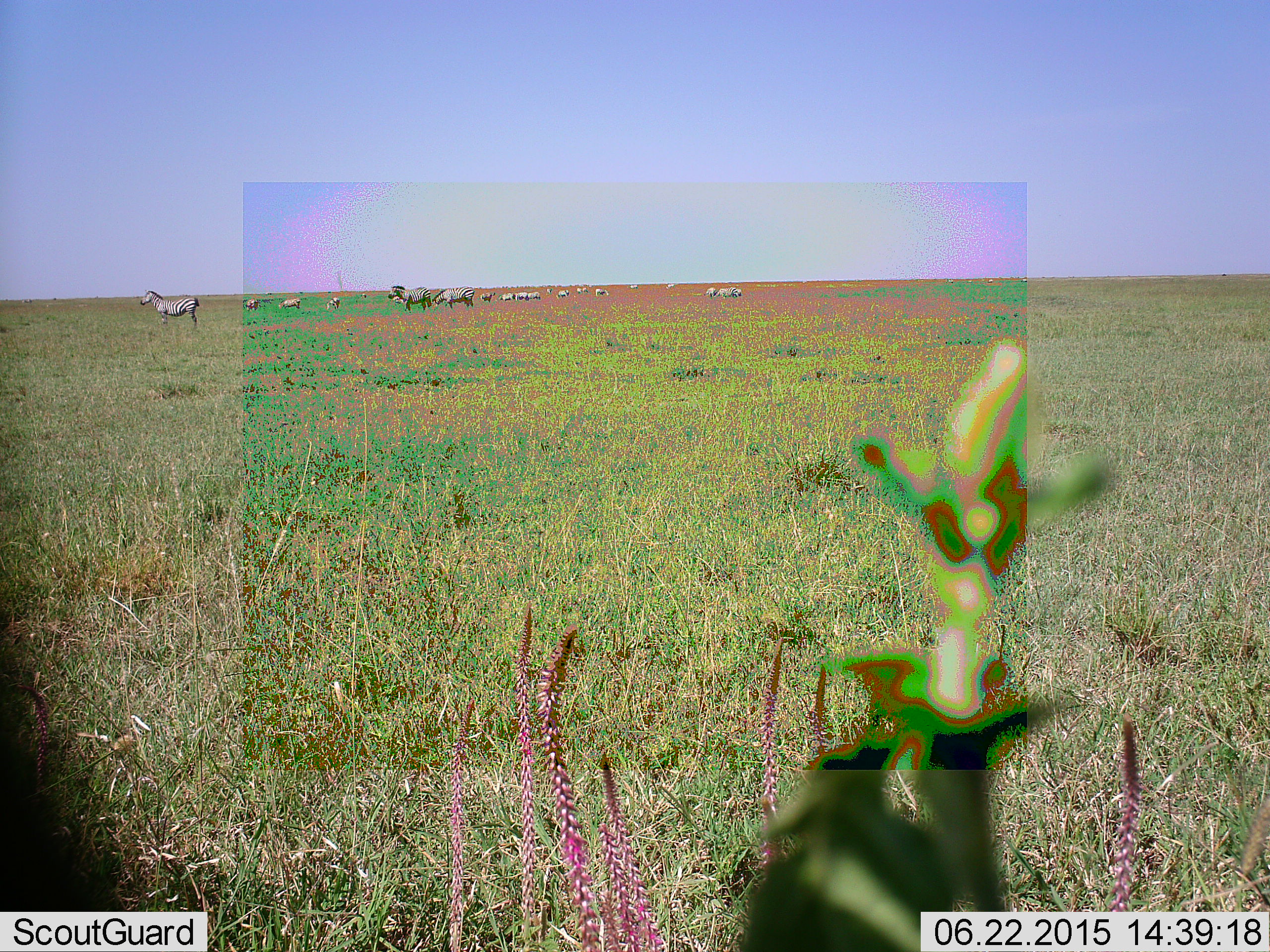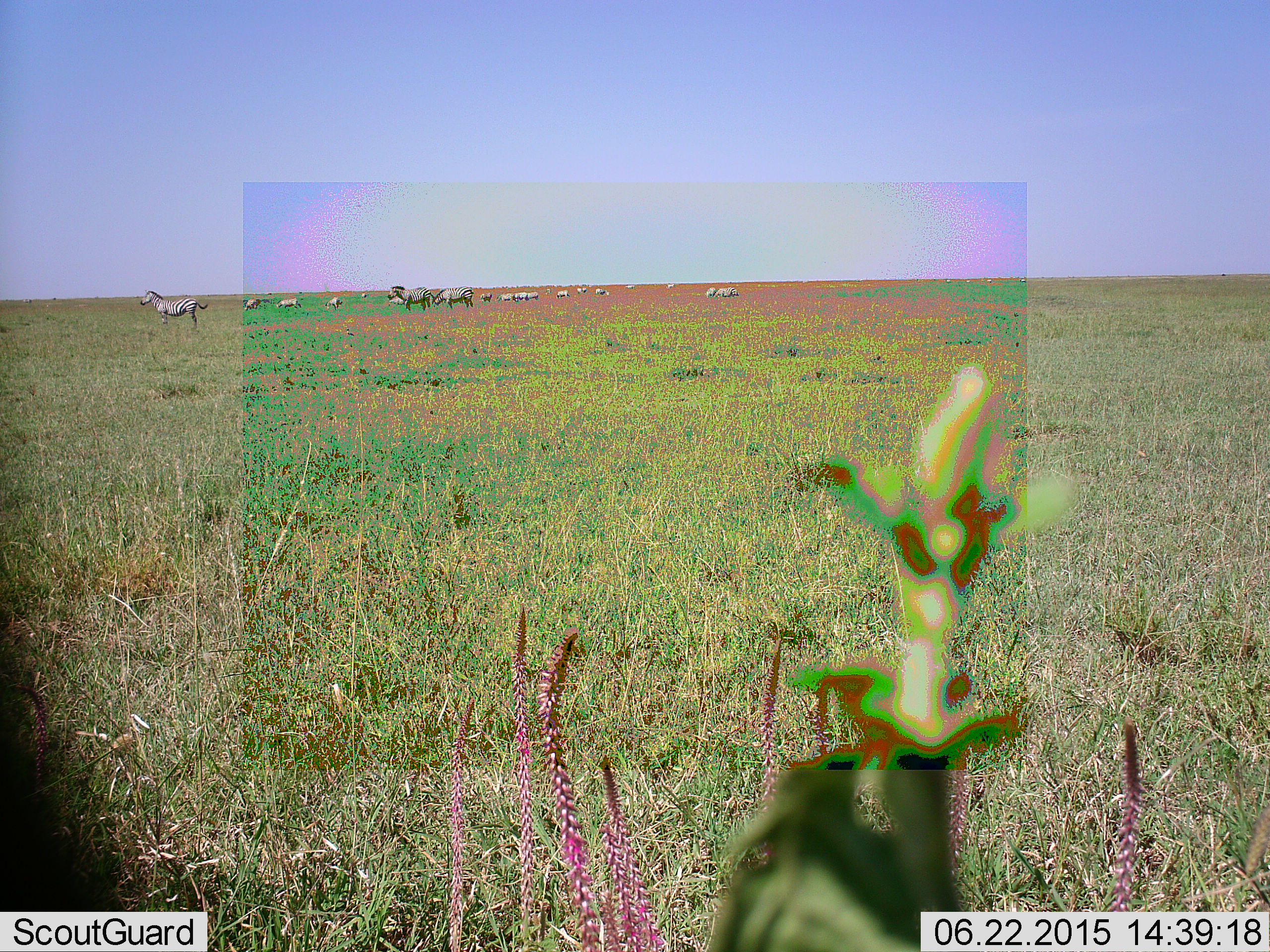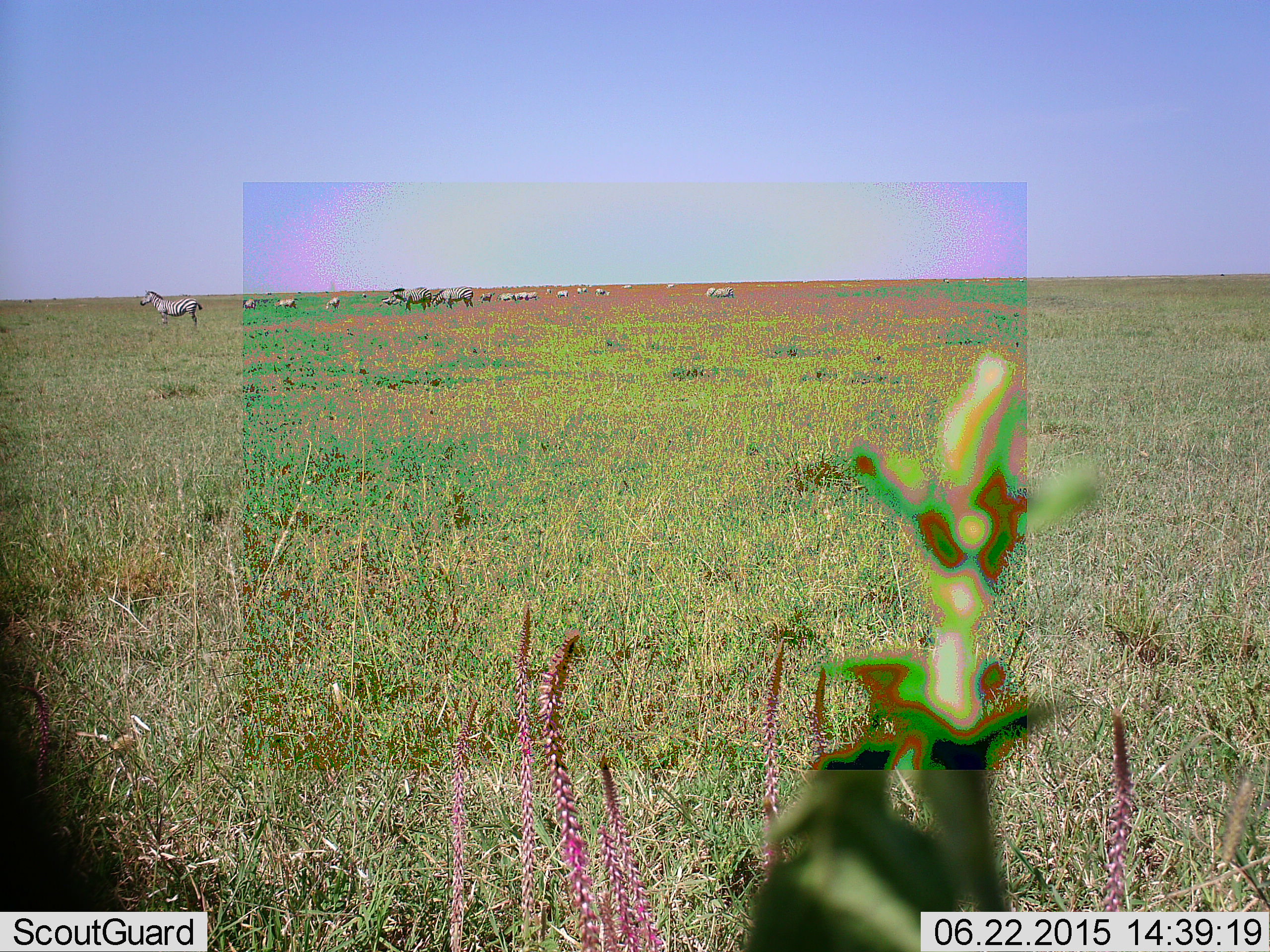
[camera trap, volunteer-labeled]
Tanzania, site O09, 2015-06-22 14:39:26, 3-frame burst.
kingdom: Animalia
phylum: Chordata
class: Mammalia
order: Perissodactyla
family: Equidae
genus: Equus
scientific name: Equus quagga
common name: plains zebra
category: zebra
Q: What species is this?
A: Zebra (plains zebra) (Equus quagga).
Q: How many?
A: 11-50.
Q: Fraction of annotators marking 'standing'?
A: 100%.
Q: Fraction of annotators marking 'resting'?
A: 20%.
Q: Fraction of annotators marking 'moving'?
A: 20%.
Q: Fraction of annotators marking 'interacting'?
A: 0%.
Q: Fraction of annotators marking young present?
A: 0%.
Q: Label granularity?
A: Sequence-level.